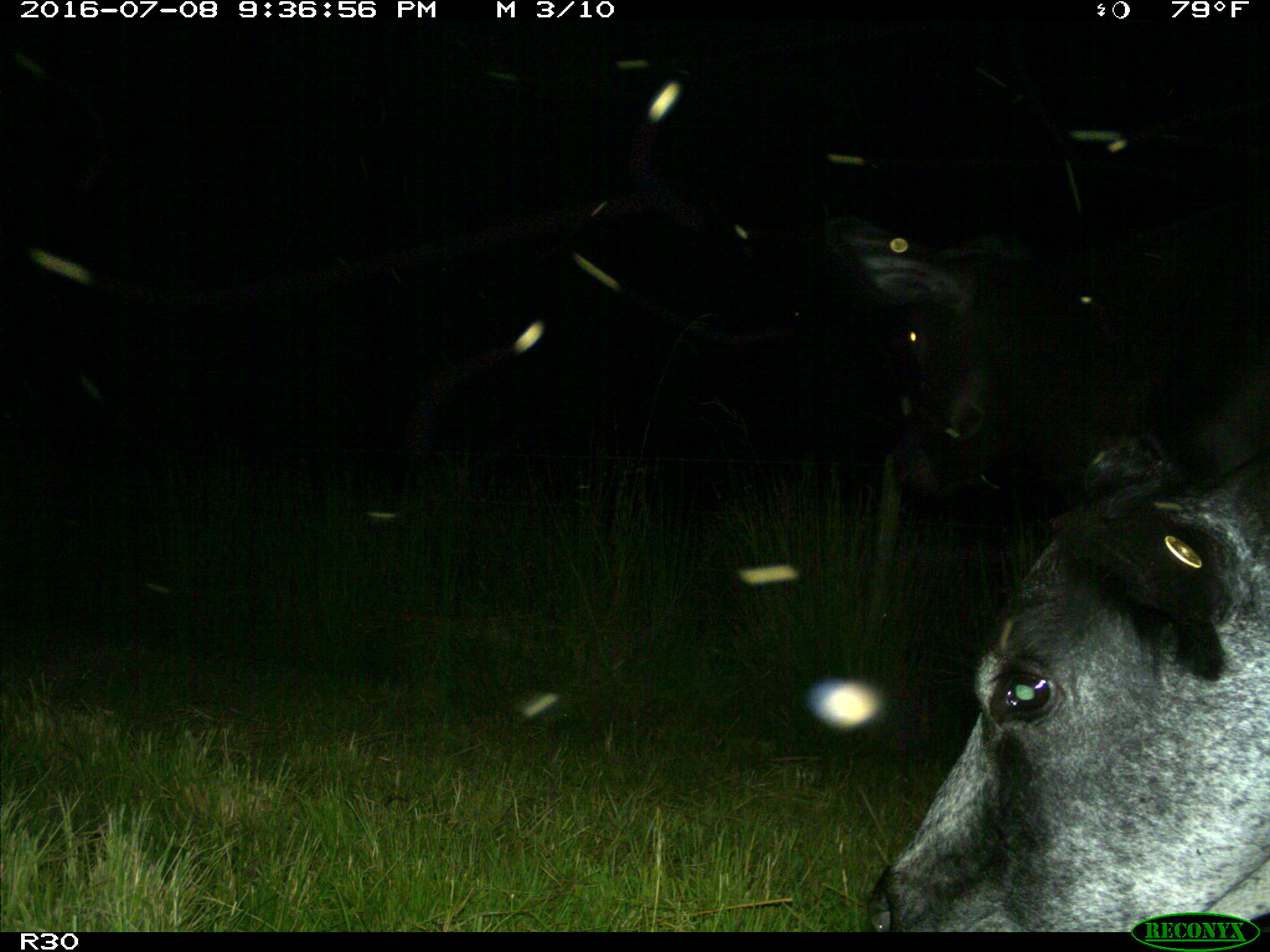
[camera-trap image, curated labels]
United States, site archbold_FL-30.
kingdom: Animalia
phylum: Chordata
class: Mammalia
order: Artiodactyla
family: Bovidae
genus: Bos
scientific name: Bos taurus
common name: domestic cow